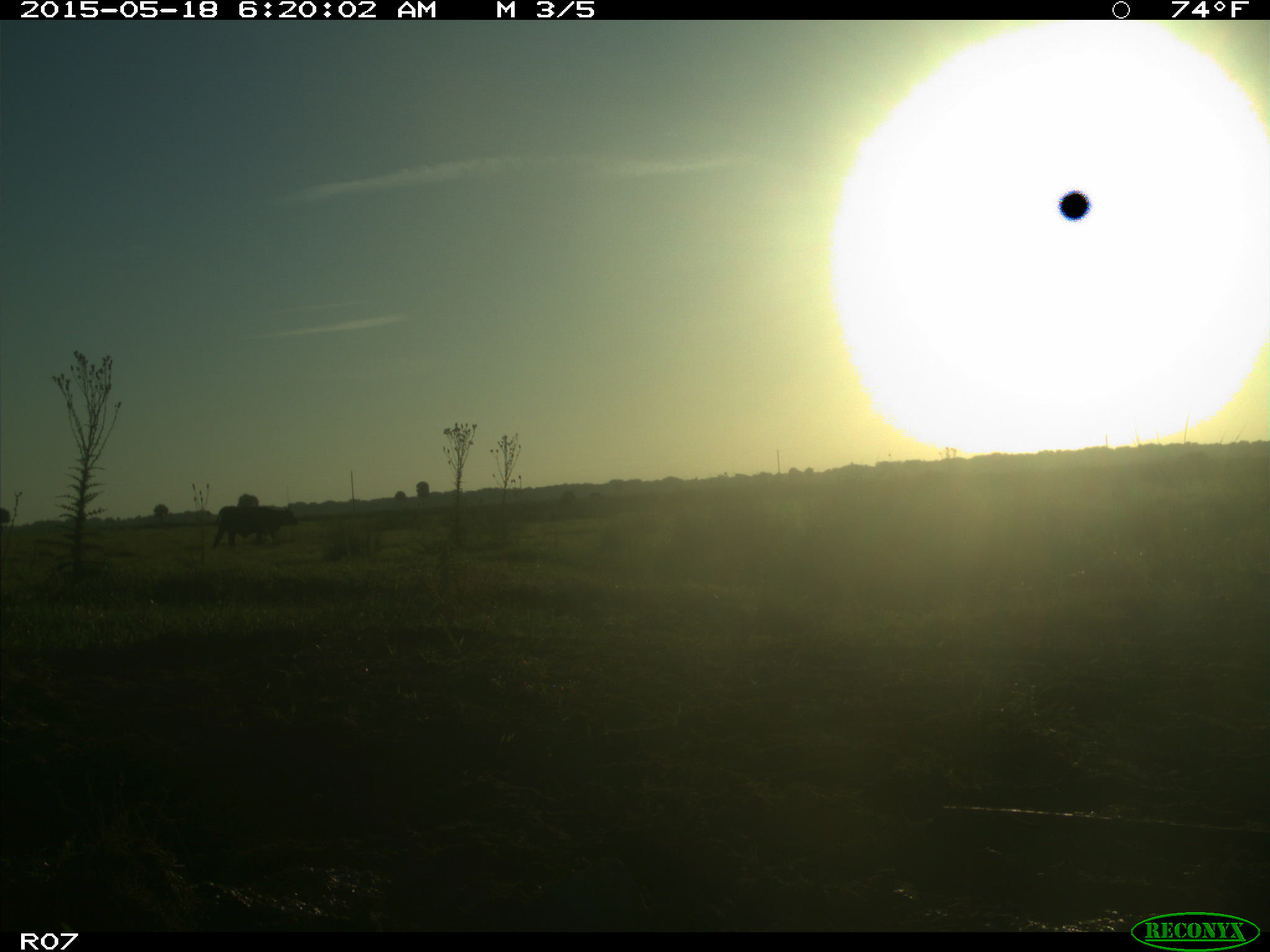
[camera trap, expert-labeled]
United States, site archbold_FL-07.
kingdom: Animalia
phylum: Chordata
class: Mammalia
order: Artiodactyla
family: Bovidae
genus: Bos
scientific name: Bos taurus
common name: domestic cow